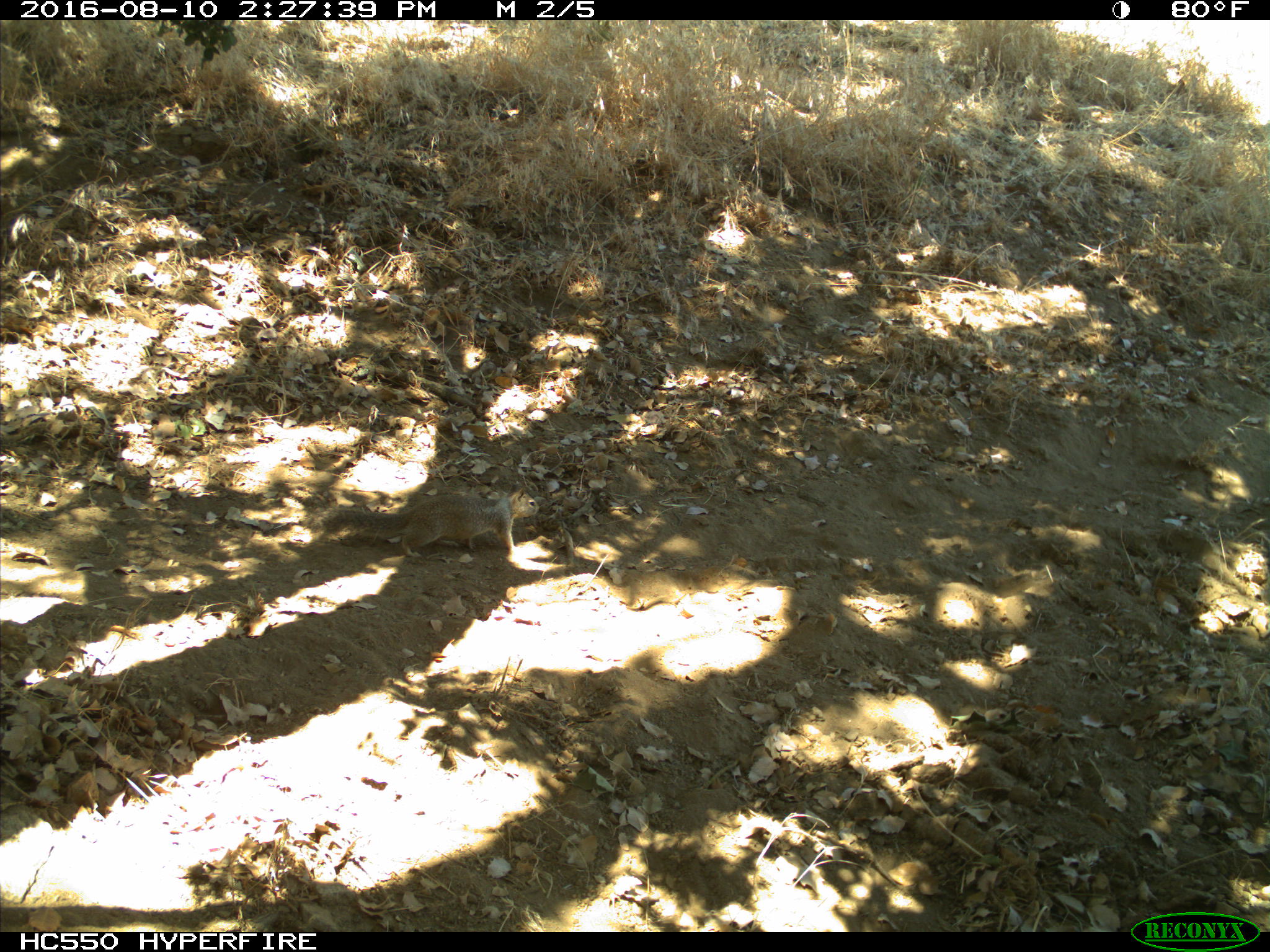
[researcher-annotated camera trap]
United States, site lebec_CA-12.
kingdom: Animalia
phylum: Chordata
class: Mammalia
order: Rodentia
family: Sciuridae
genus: Otospermophilus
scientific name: Otospermophilus beecheyi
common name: california ground squirrel